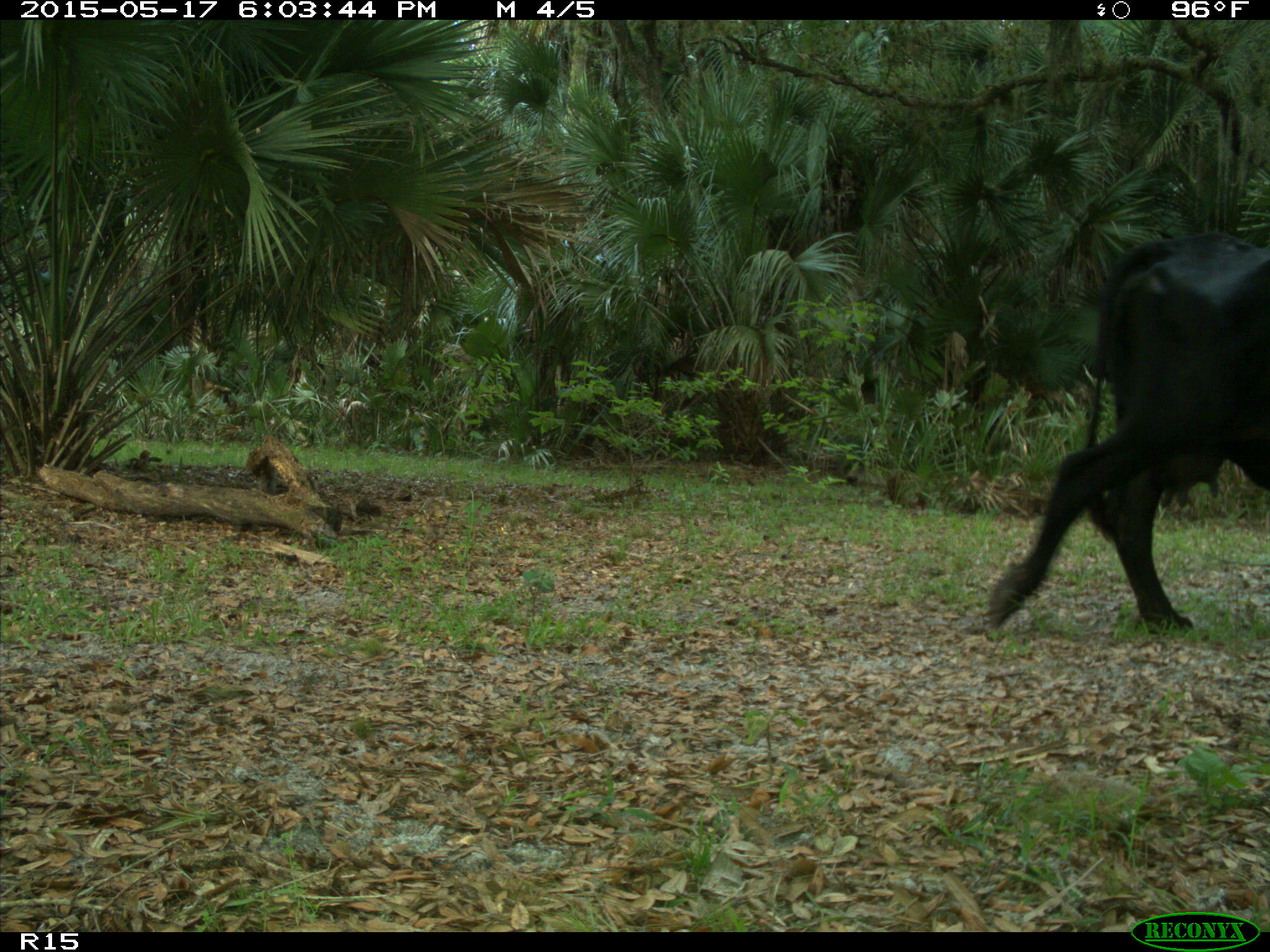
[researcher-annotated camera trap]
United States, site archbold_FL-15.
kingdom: Animalia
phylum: Chordata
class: Mammalia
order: Artiodactyla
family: Bovidae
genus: Bos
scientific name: Bos taurus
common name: domestic cow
Bos taurus (domestic cow).